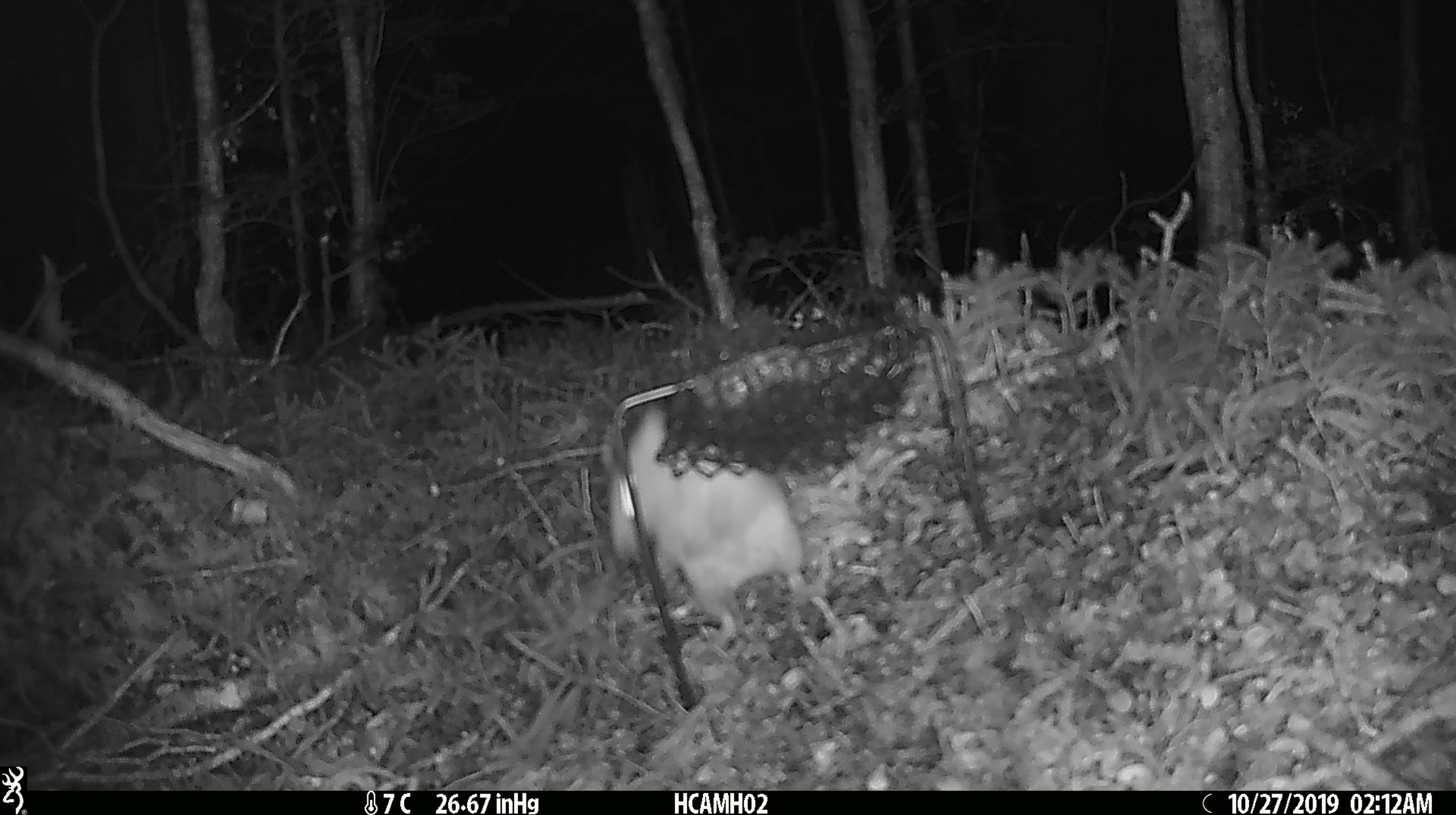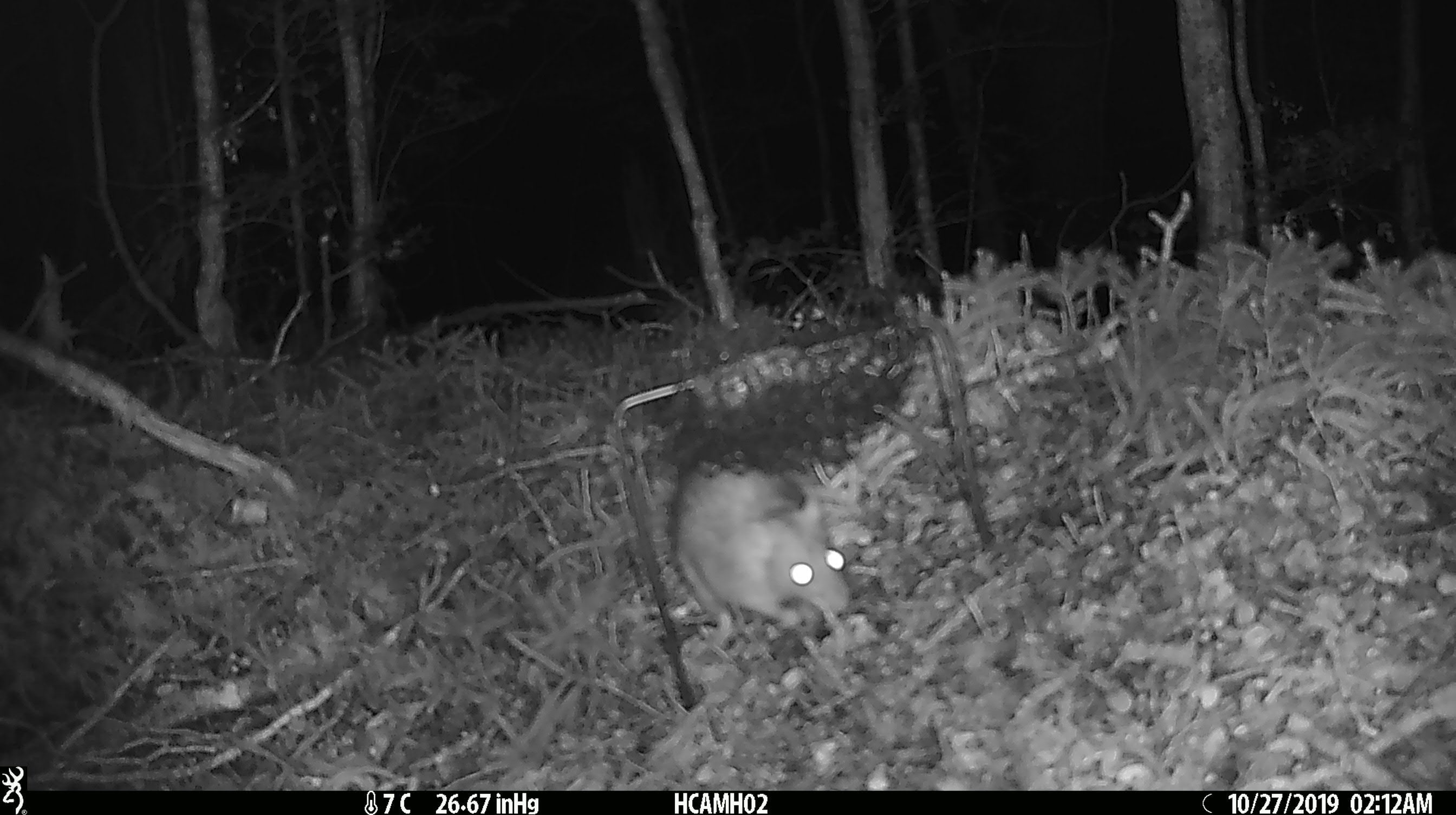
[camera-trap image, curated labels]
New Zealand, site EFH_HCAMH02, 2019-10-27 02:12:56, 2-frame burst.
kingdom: Animalia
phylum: Chordata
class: Mammalia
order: Rodentia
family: Muridae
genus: Rattus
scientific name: Rattus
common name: rat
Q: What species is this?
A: Rat (Rattus).